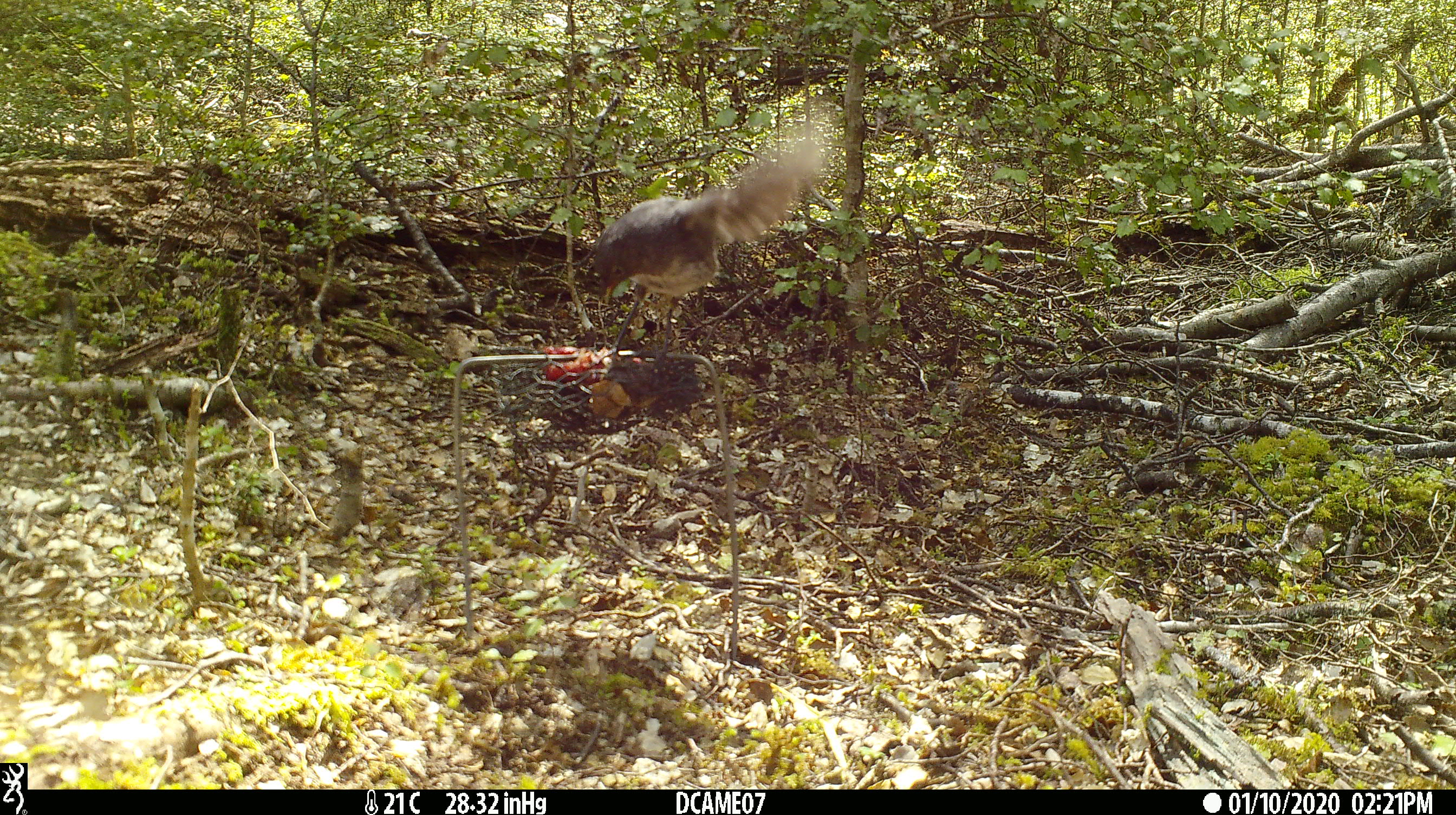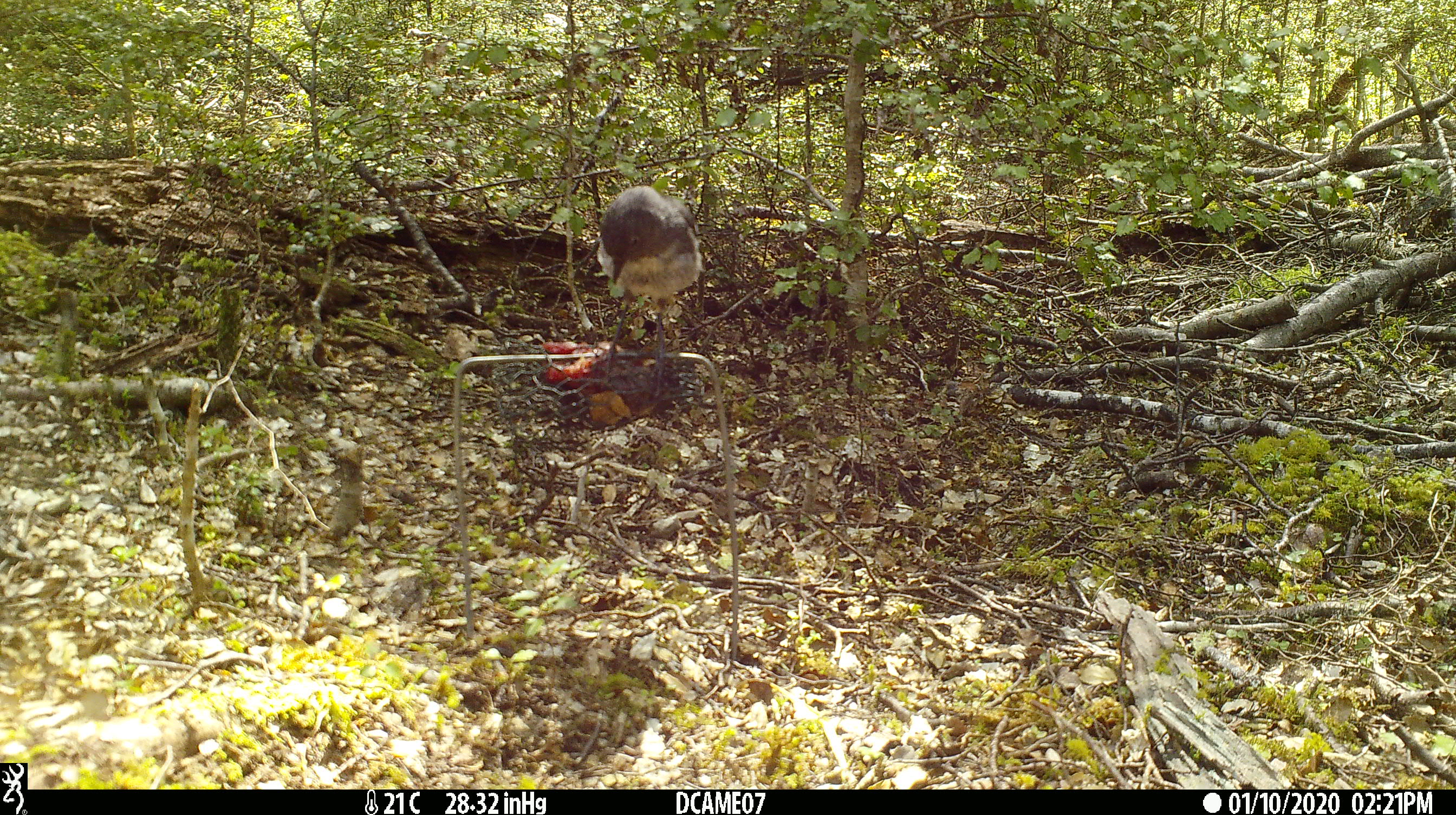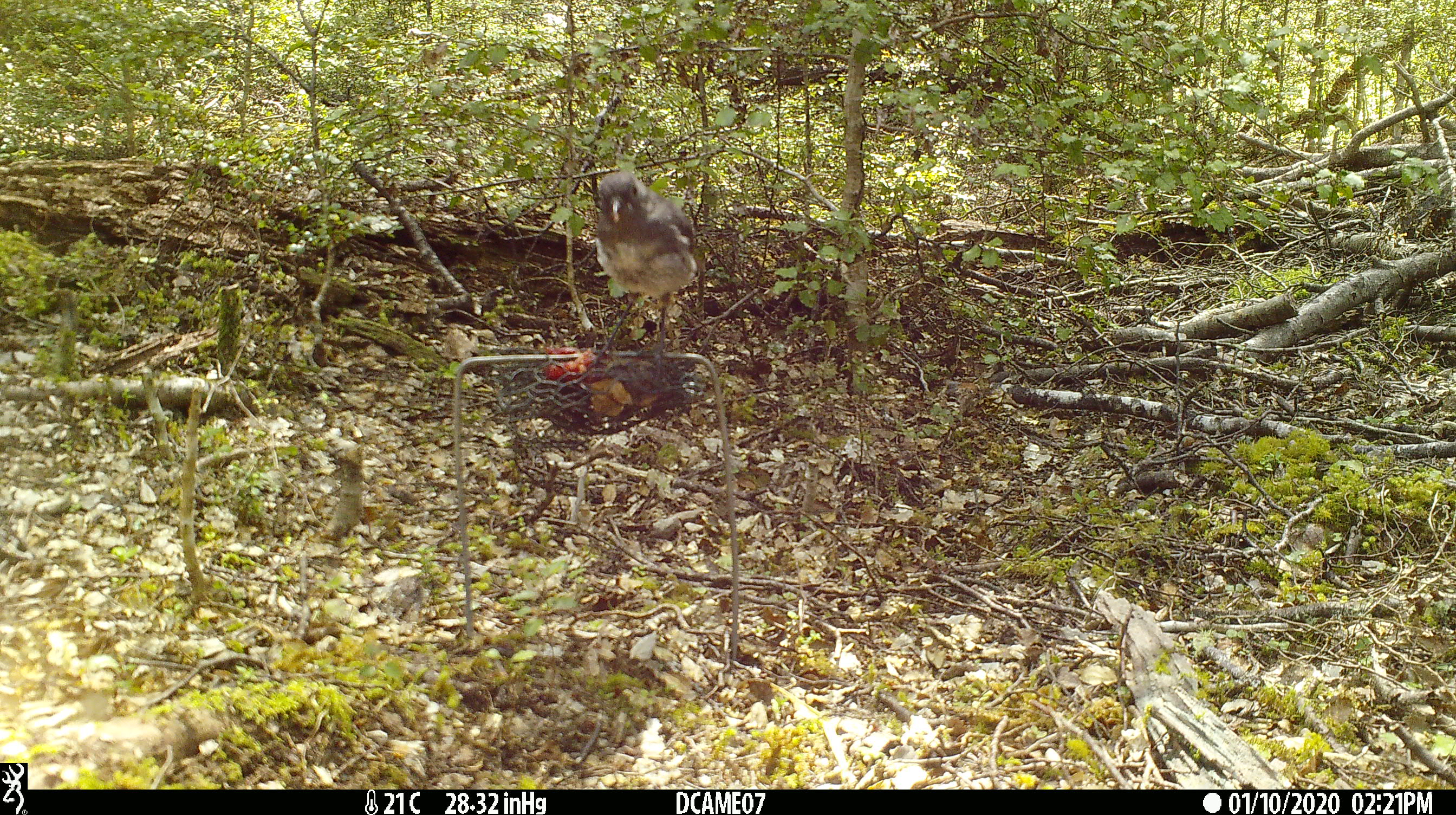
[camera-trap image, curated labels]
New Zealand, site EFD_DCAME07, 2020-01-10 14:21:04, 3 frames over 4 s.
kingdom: Animalia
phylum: Chordata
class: Aves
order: Passeriformes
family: Petroicidae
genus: Petroica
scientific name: Petroica australis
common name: new zealand robin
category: robin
Robin (new zealand robin) (Petroica australis).